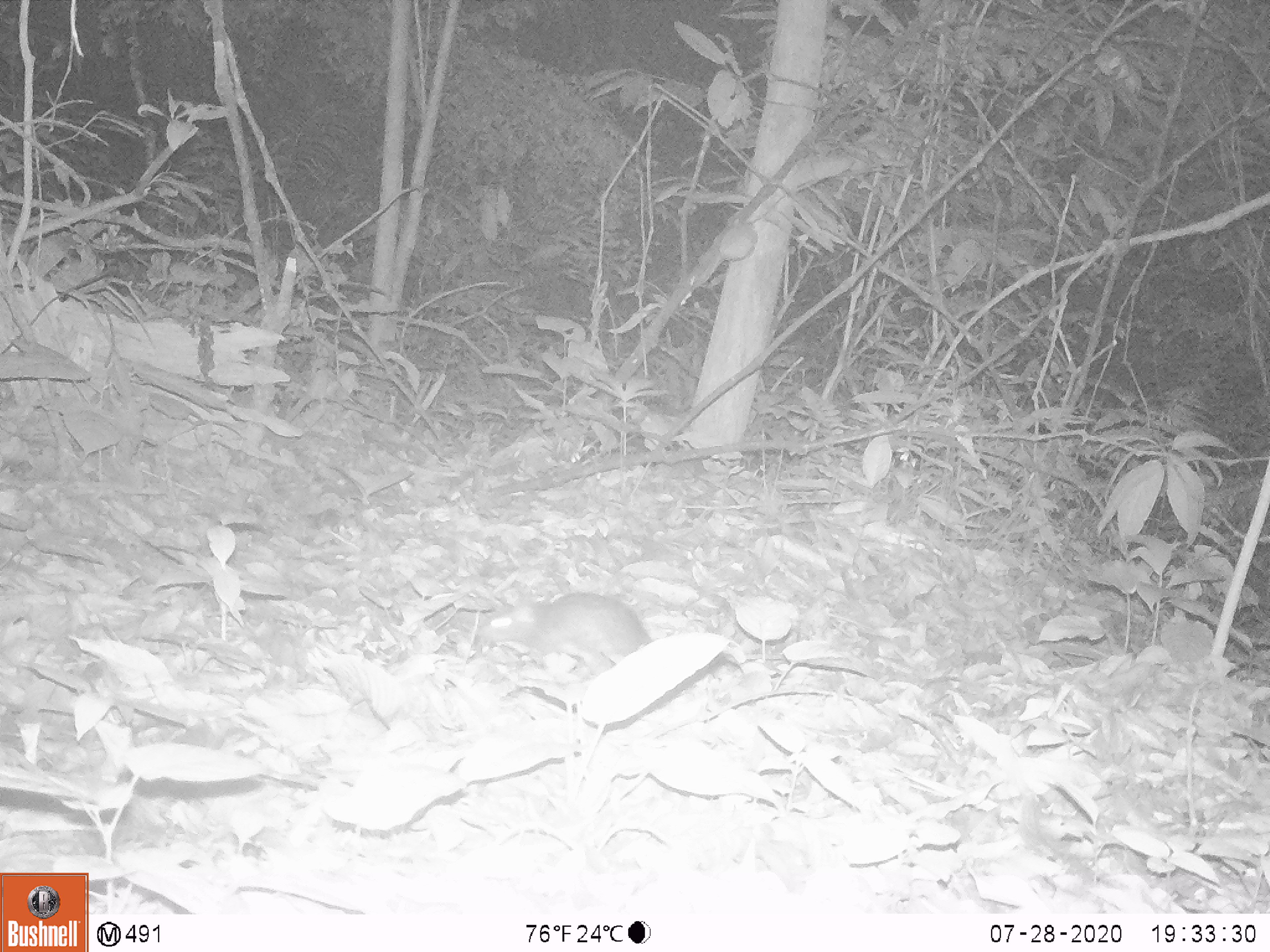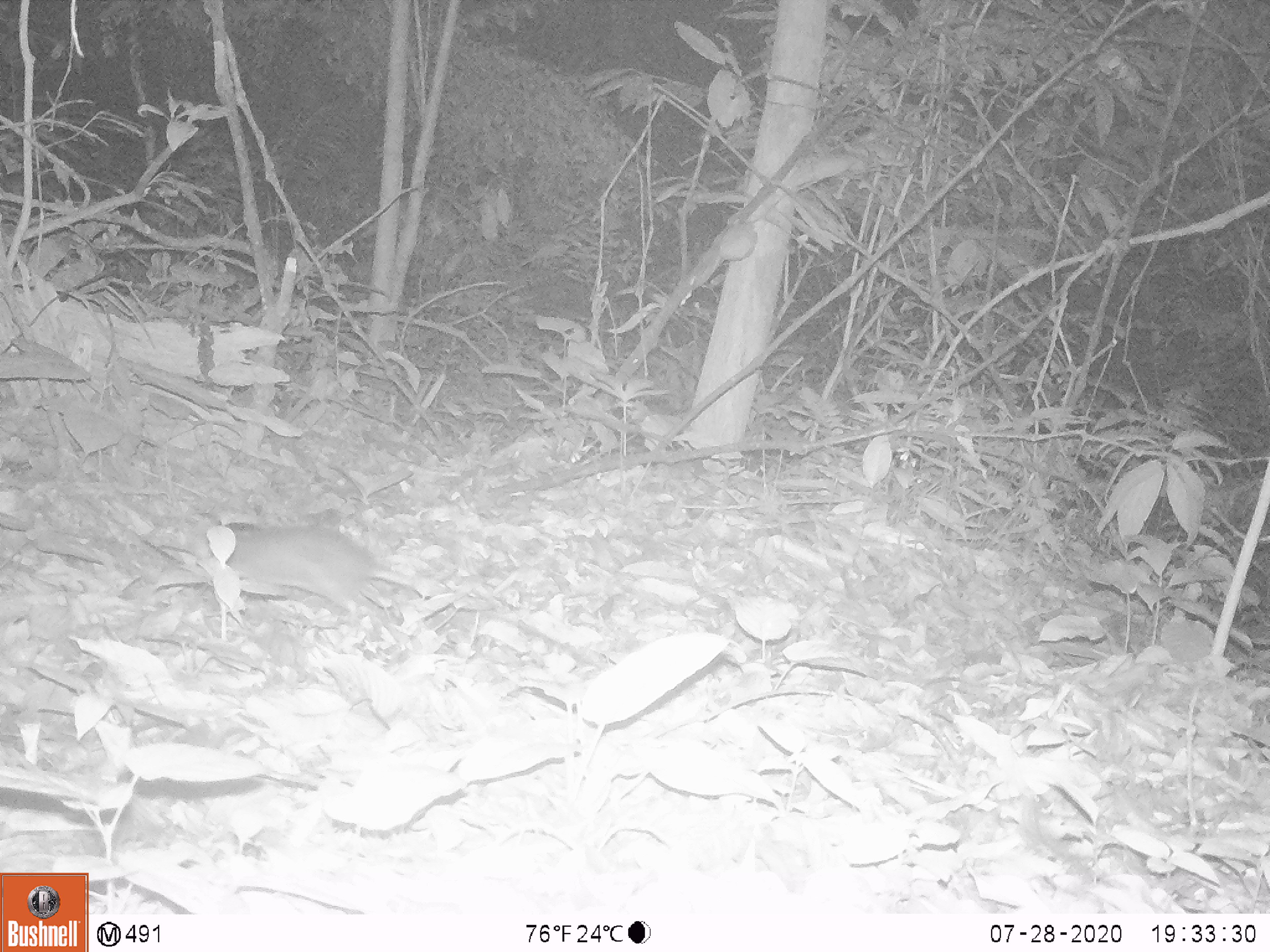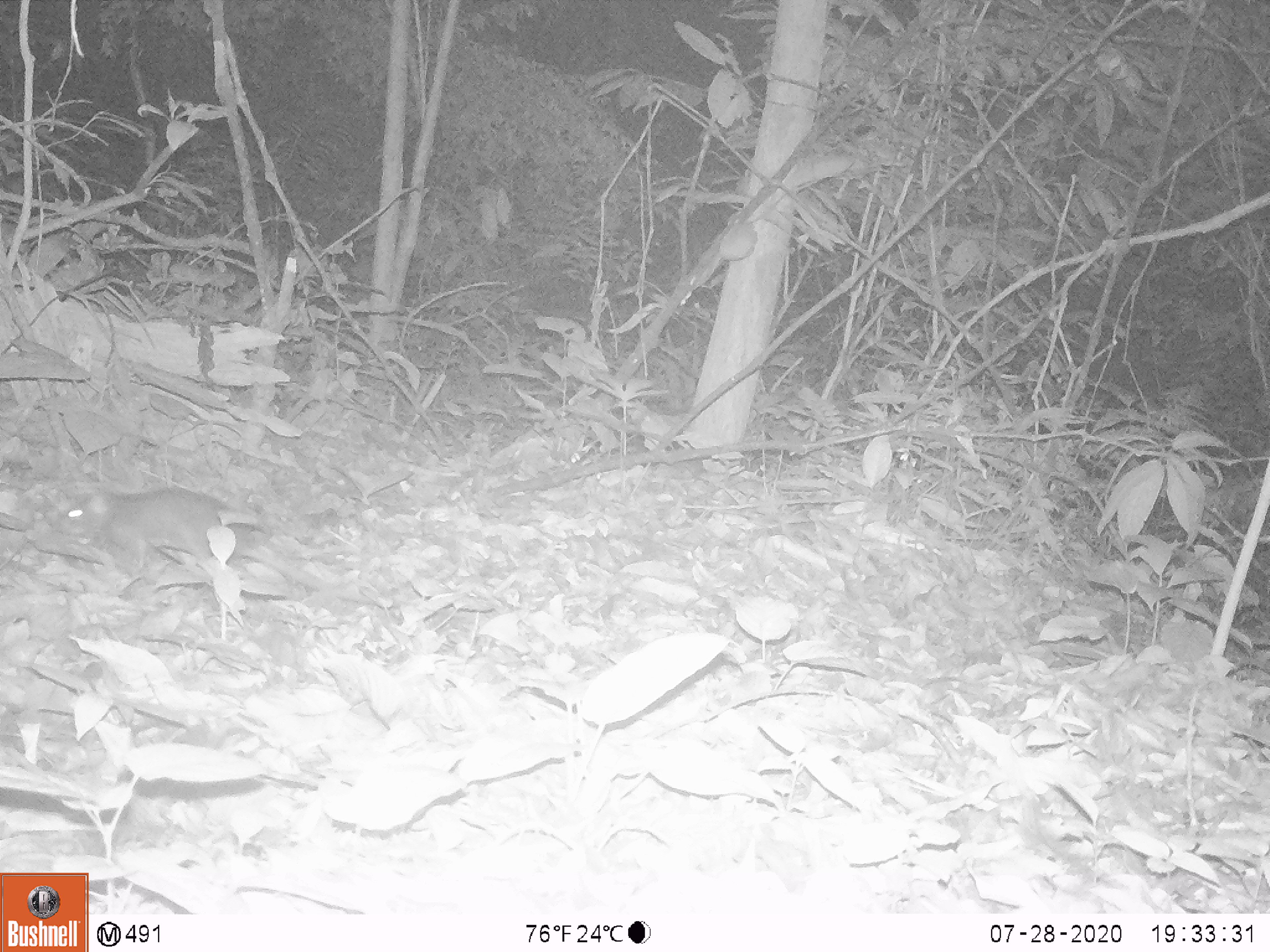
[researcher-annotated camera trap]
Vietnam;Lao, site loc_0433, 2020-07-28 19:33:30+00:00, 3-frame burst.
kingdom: Animalia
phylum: Chordata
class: Mammalia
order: Rodentia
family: Muridae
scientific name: Muridae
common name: old-world mice and rats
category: unidentified murid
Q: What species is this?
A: Unidentified murid (old-world mice and rats) (Muridae).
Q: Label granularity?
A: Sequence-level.